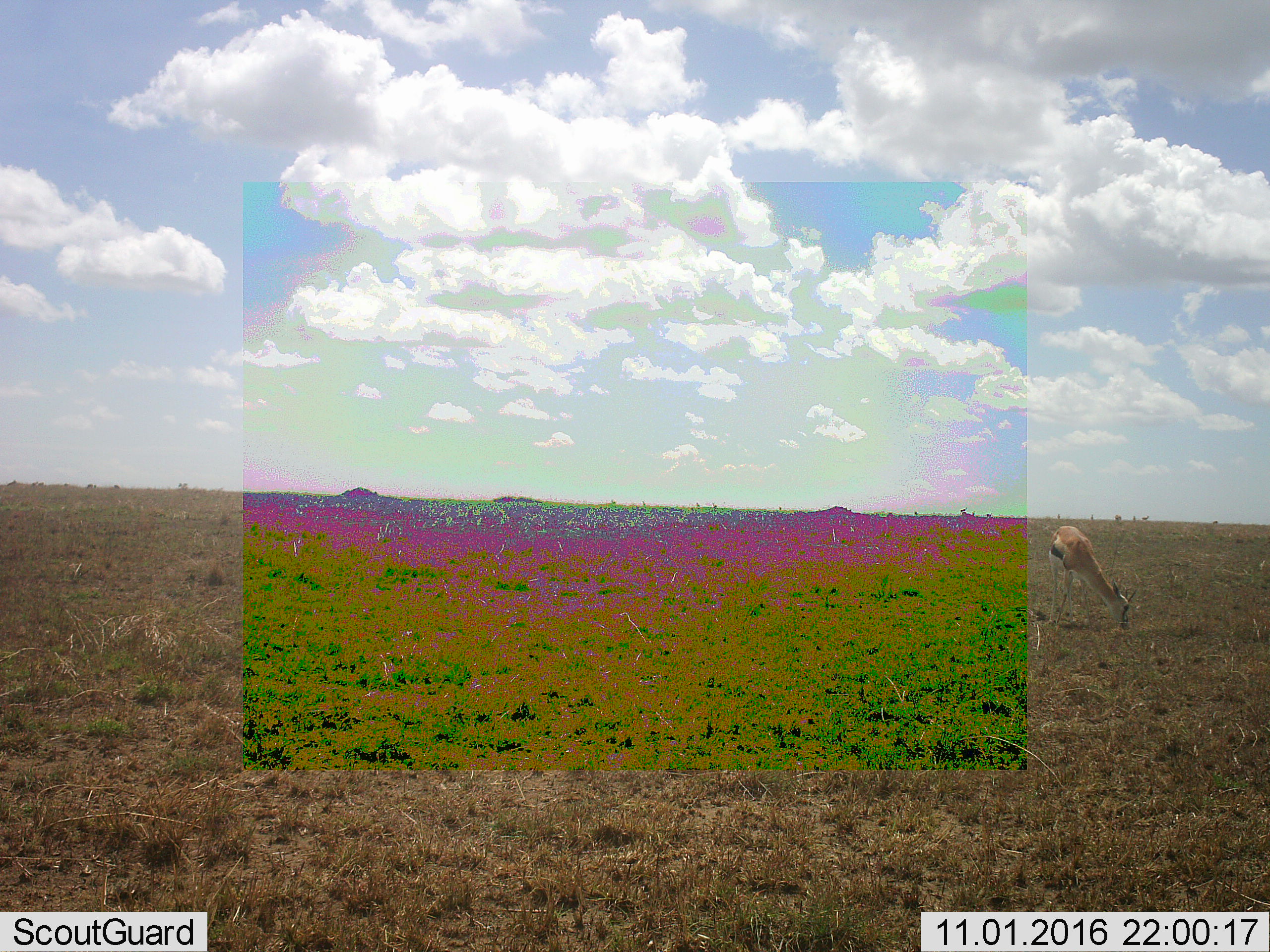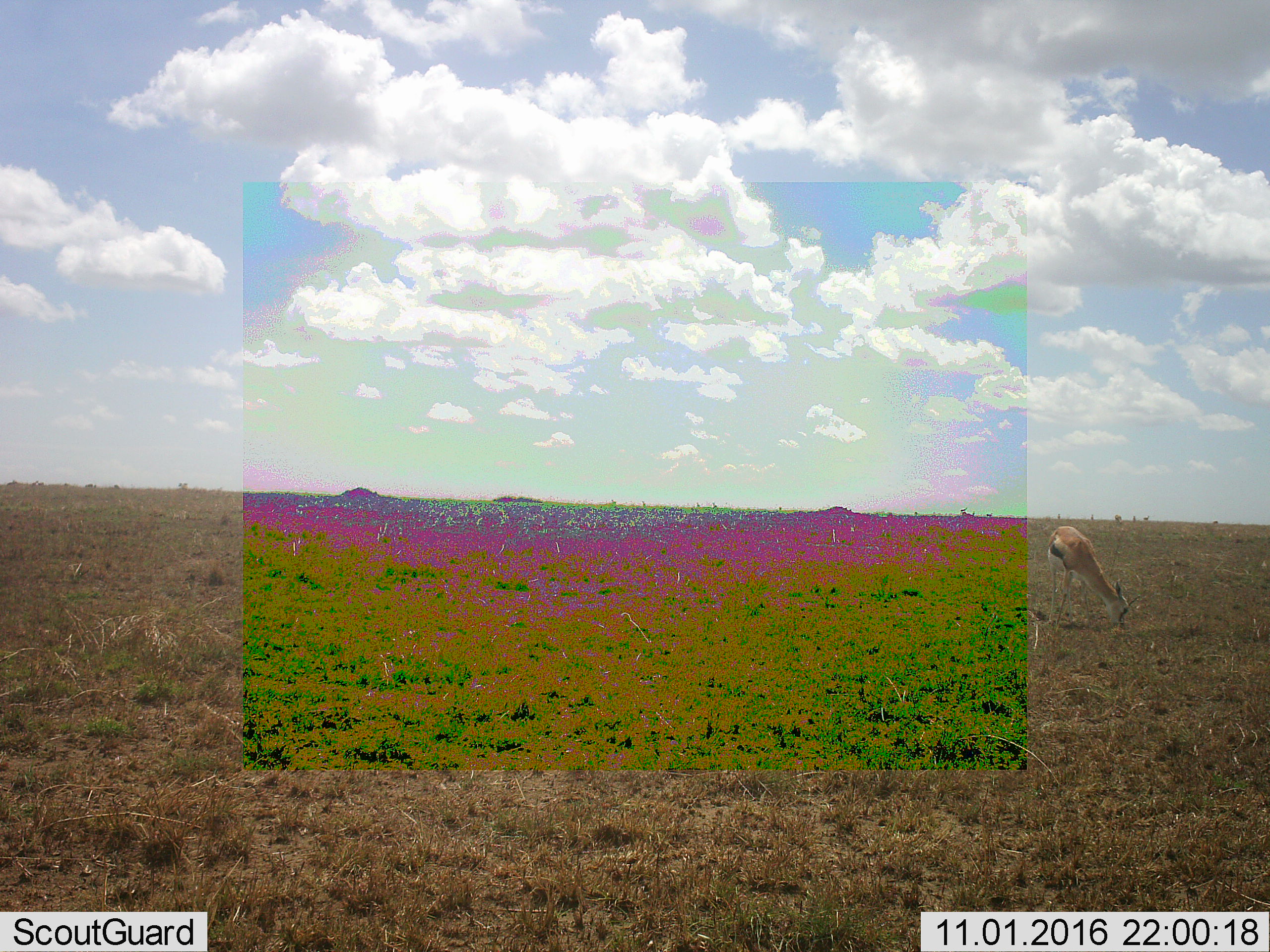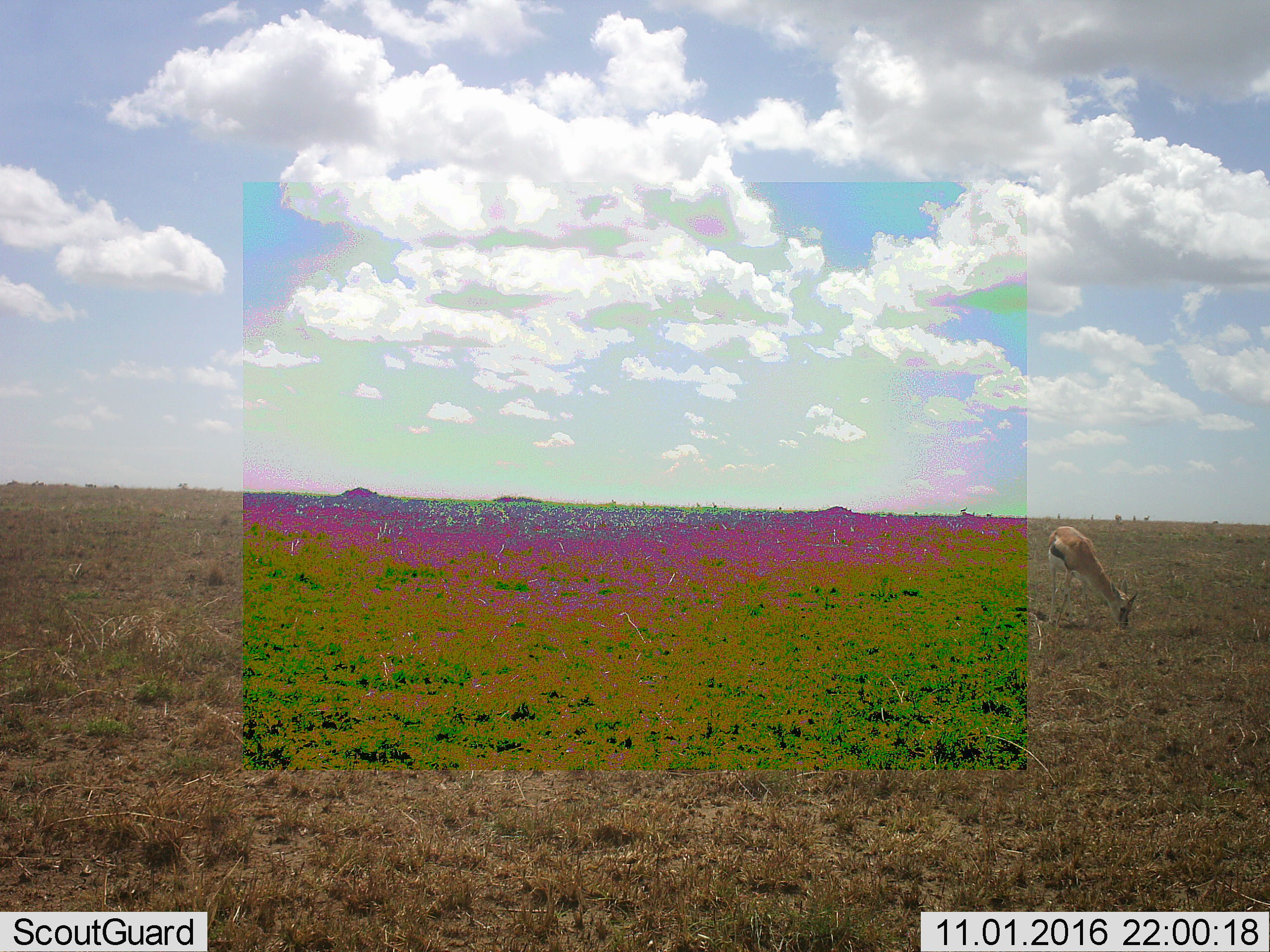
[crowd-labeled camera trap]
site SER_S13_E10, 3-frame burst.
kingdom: Animalia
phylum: Chordata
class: Mammalia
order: Artiodactyla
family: Bovidae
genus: Eudorcas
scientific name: Eudorcas thomsonii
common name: thomson's gazelle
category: gazellethomsons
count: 1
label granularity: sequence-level